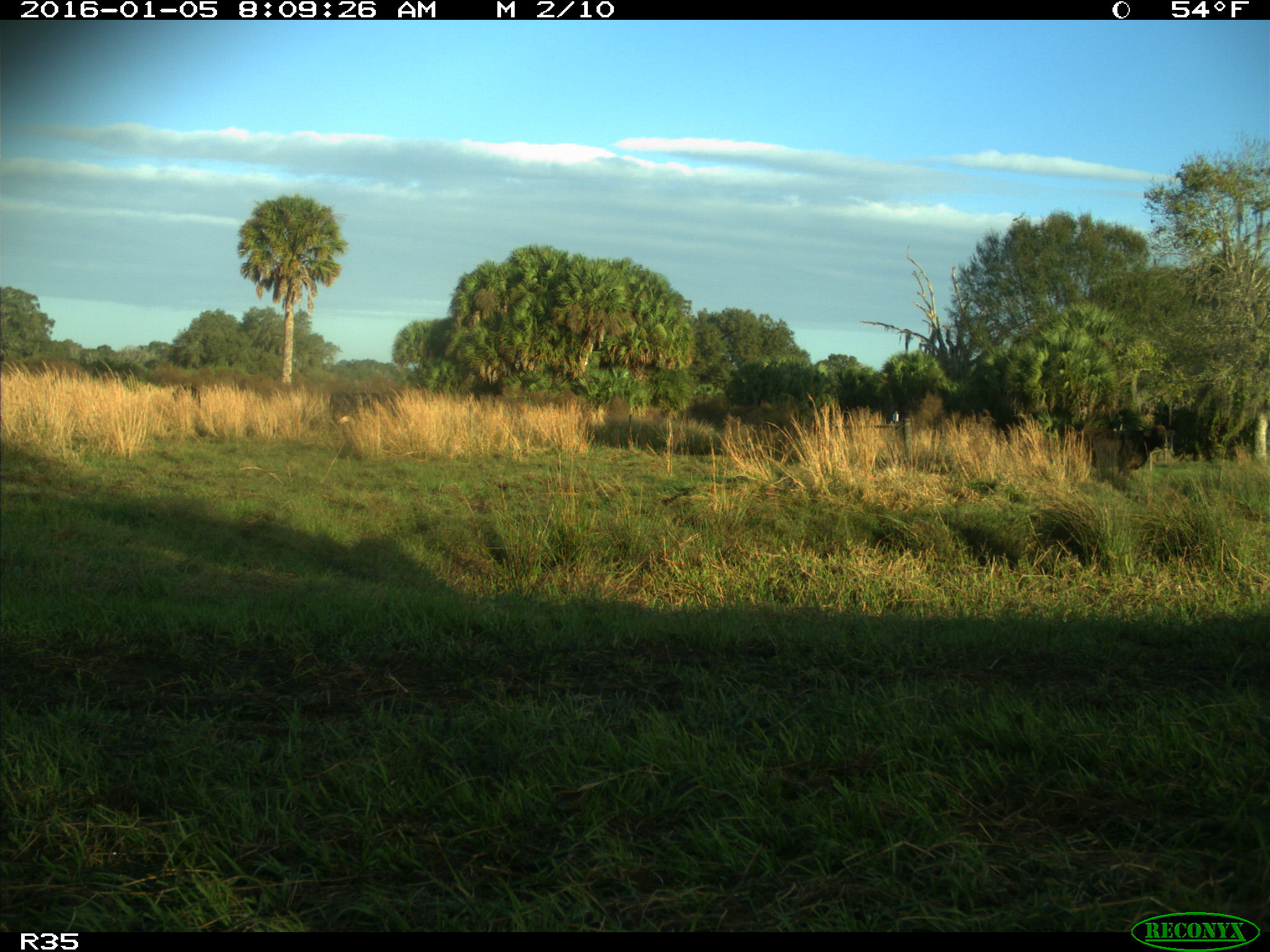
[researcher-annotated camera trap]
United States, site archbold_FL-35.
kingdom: Animalia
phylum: Chordata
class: Mammalia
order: Artiodactyla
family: Bovidae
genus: Bos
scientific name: Bos taurus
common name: domestic cow